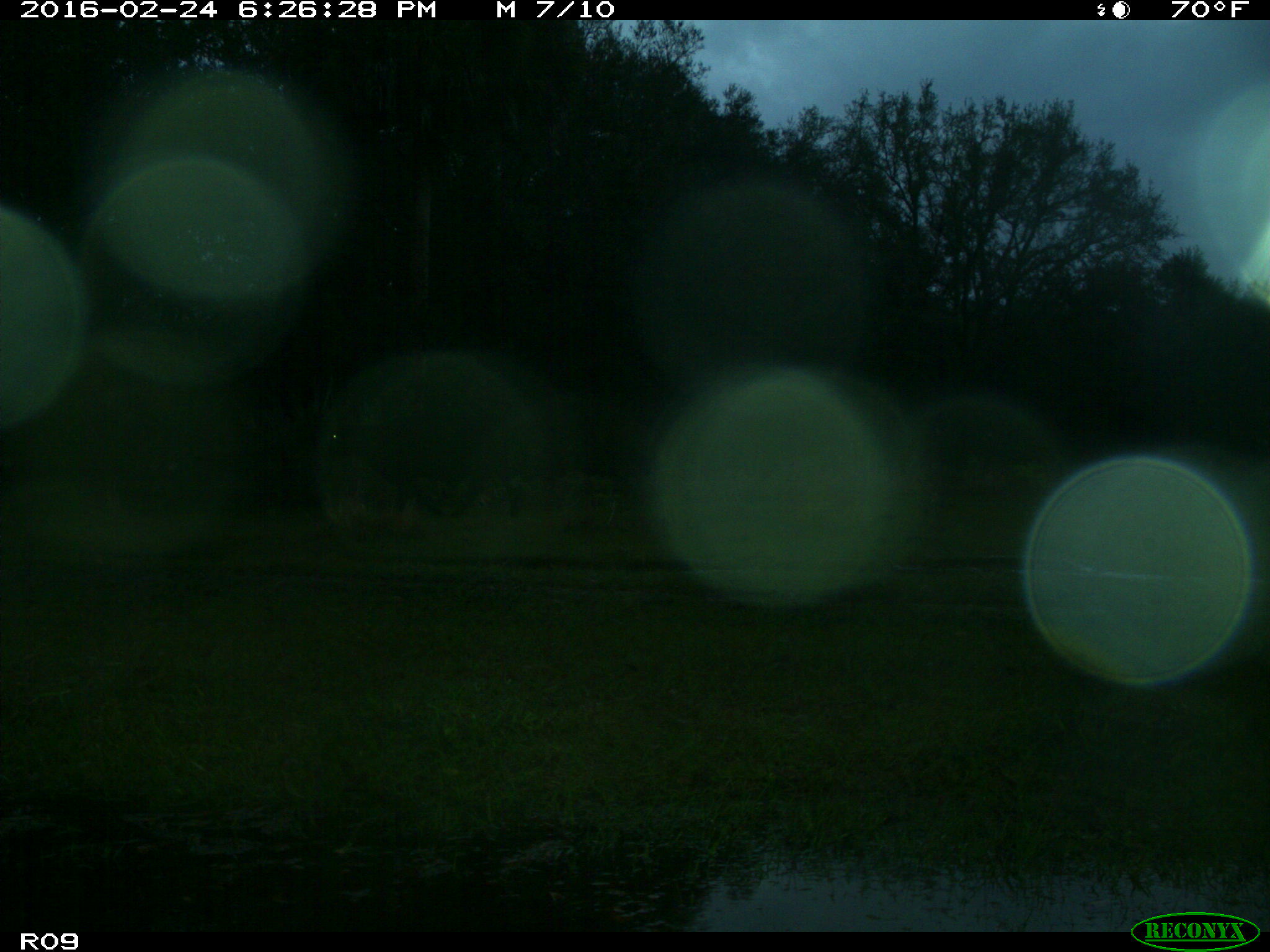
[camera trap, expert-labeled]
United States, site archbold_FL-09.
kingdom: Animalia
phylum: Chordata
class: Mammalia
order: Artiodactyla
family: Bovidae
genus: Bos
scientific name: Bos taurus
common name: domestic cow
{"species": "Bos taurus (domestic cow)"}